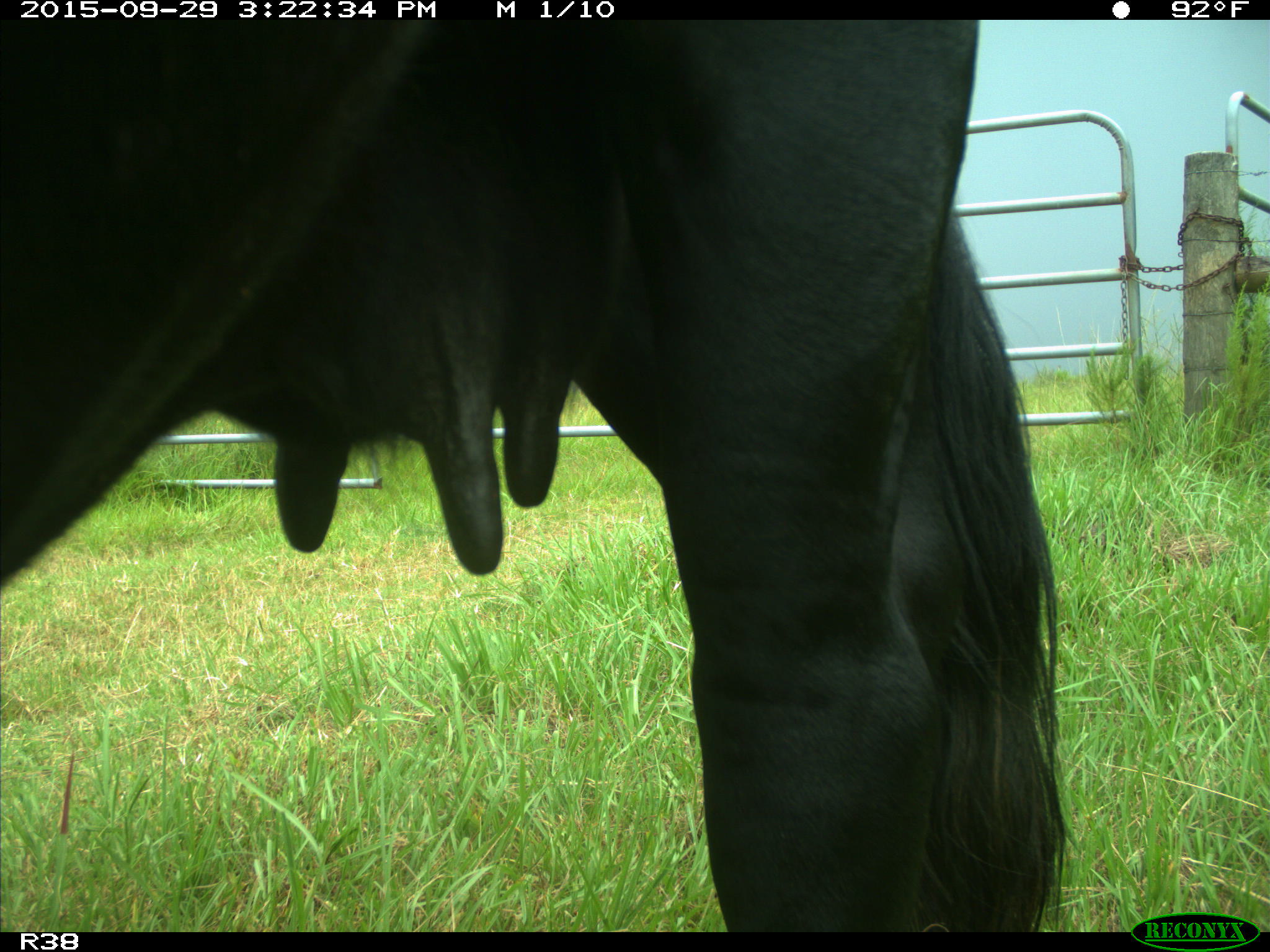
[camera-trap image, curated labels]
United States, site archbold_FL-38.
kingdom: Animalia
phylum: Chordata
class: Mammalia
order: Artiodactyla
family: Bovidae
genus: Bos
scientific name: Bos taurus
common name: domestic cow